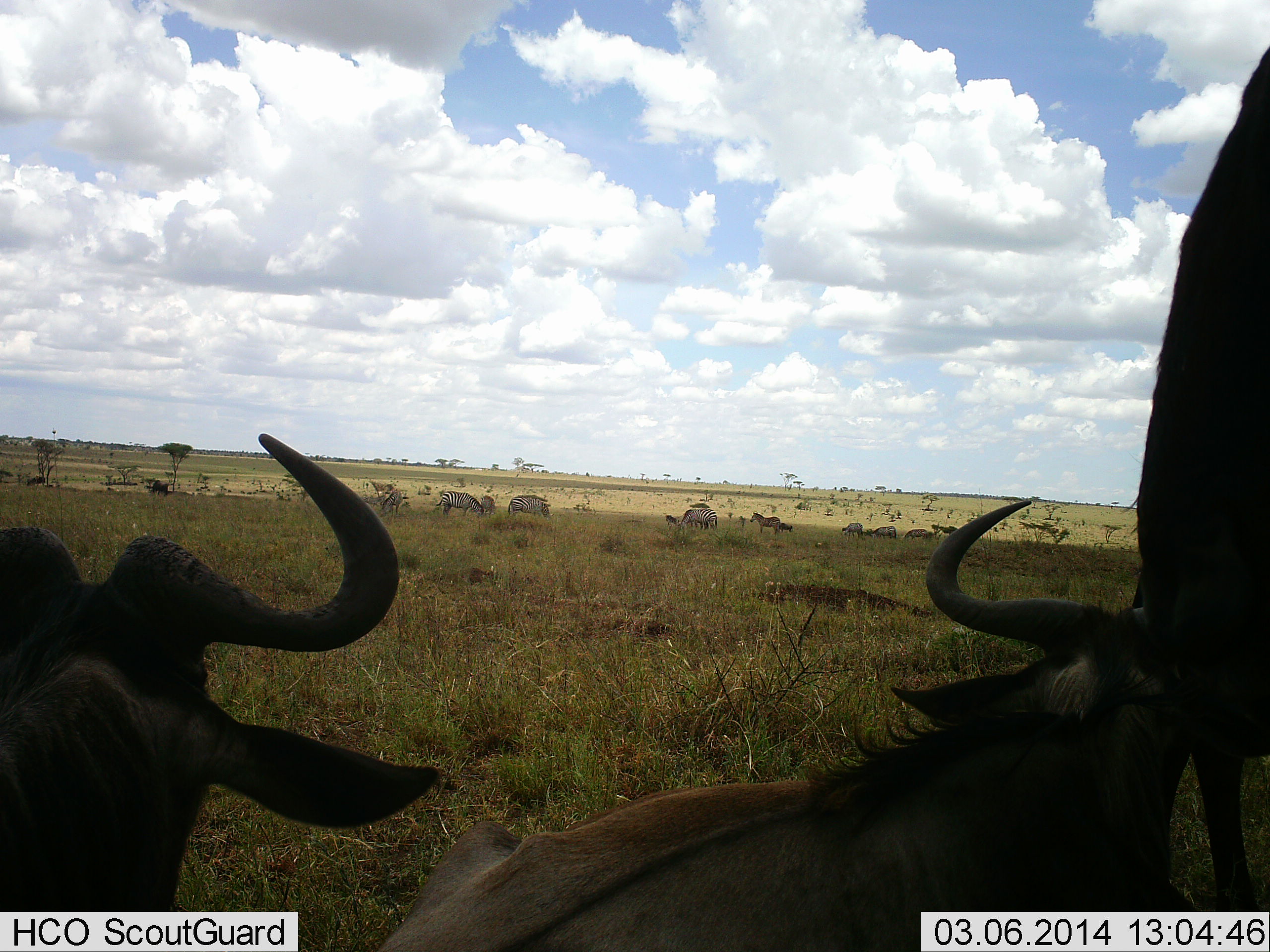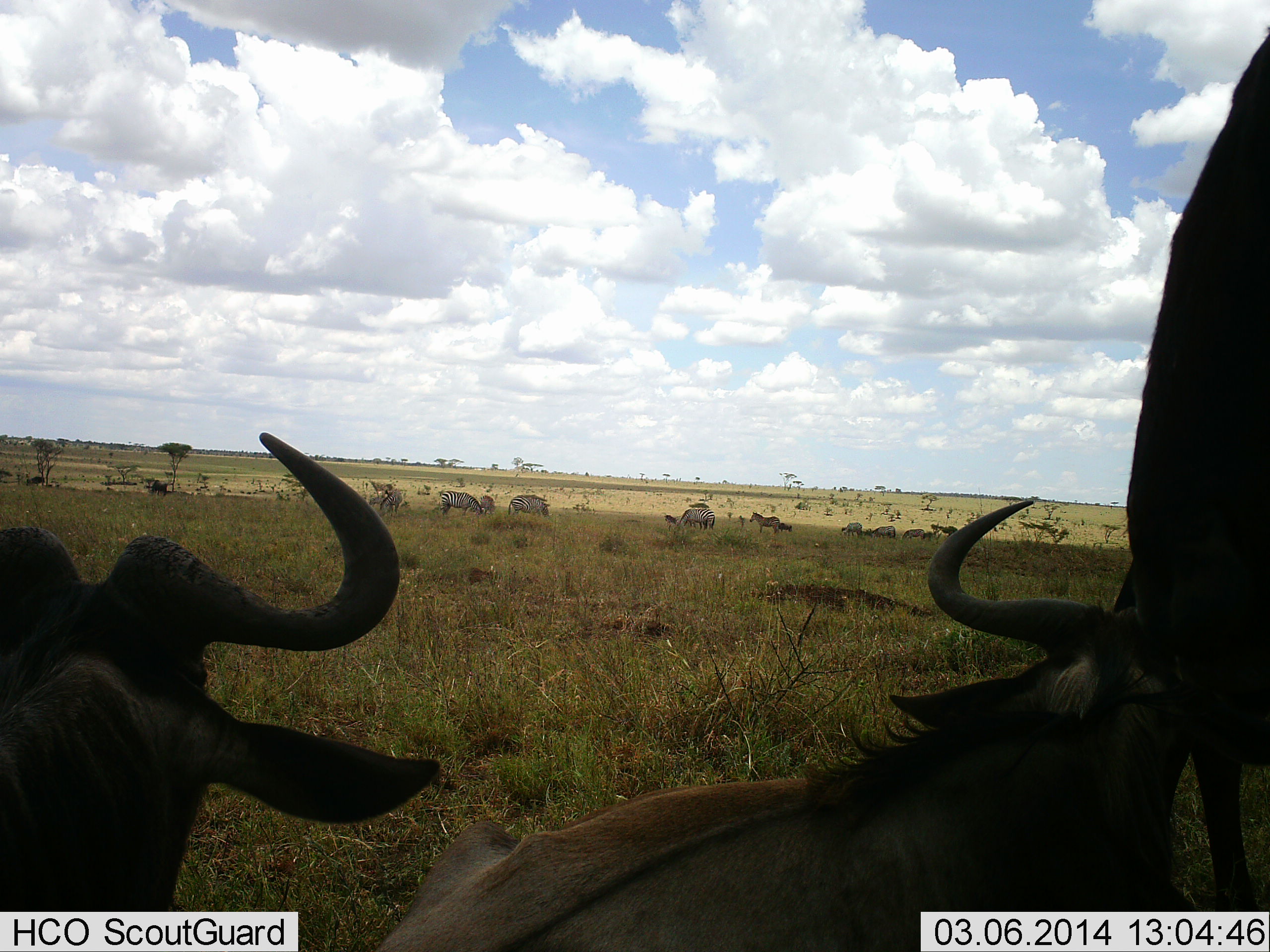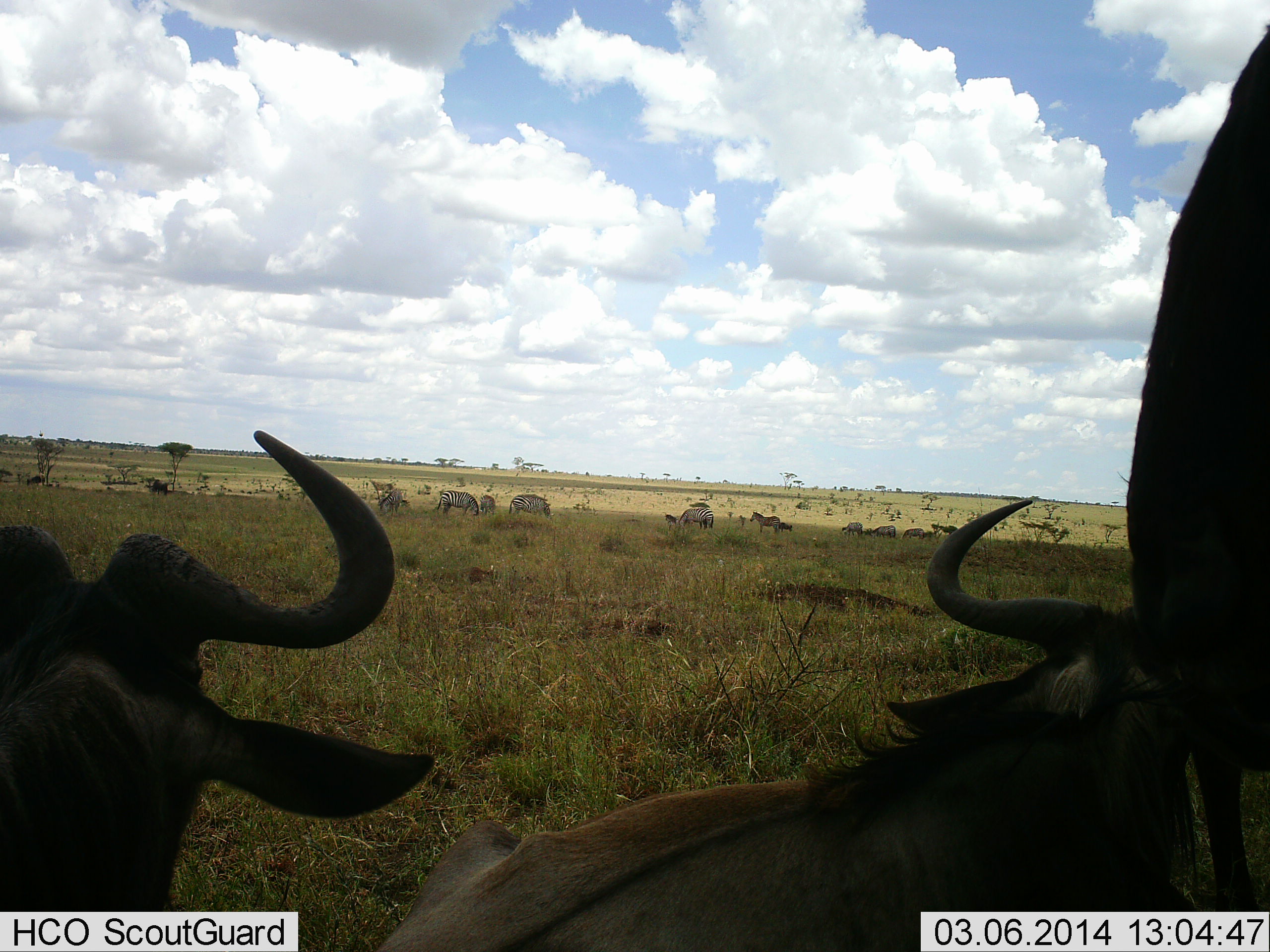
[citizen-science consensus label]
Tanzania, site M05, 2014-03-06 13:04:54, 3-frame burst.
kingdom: Animalia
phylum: Chordata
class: Mammalia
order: Artiodactyla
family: Bovidae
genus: Connochaetes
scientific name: Connochaetes taurinus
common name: blue wildebeest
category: wildebeest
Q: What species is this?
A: Wildebeest (blue wildebeest) (Connochaetes taurinus).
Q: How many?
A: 6.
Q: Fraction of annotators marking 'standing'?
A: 50%.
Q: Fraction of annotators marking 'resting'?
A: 79%.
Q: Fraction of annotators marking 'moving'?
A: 14%.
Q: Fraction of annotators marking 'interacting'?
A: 7%.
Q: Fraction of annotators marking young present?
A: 7%.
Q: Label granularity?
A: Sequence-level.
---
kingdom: Animalia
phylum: Chordata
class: Mammalia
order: Perissodactyla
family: Equidae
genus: Equus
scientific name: Equus quagga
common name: plains zebra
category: zebra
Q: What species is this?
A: Zebra (plains zebra) (Equus quagga).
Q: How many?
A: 8.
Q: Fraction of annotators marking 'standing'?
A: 75%.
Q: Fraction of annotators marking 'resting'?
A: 0%.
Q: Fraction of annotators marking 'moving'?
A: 17%.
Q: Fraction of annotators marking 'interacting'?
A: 0%.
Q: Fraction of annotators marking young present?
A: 17%.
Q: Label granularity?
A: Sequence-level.